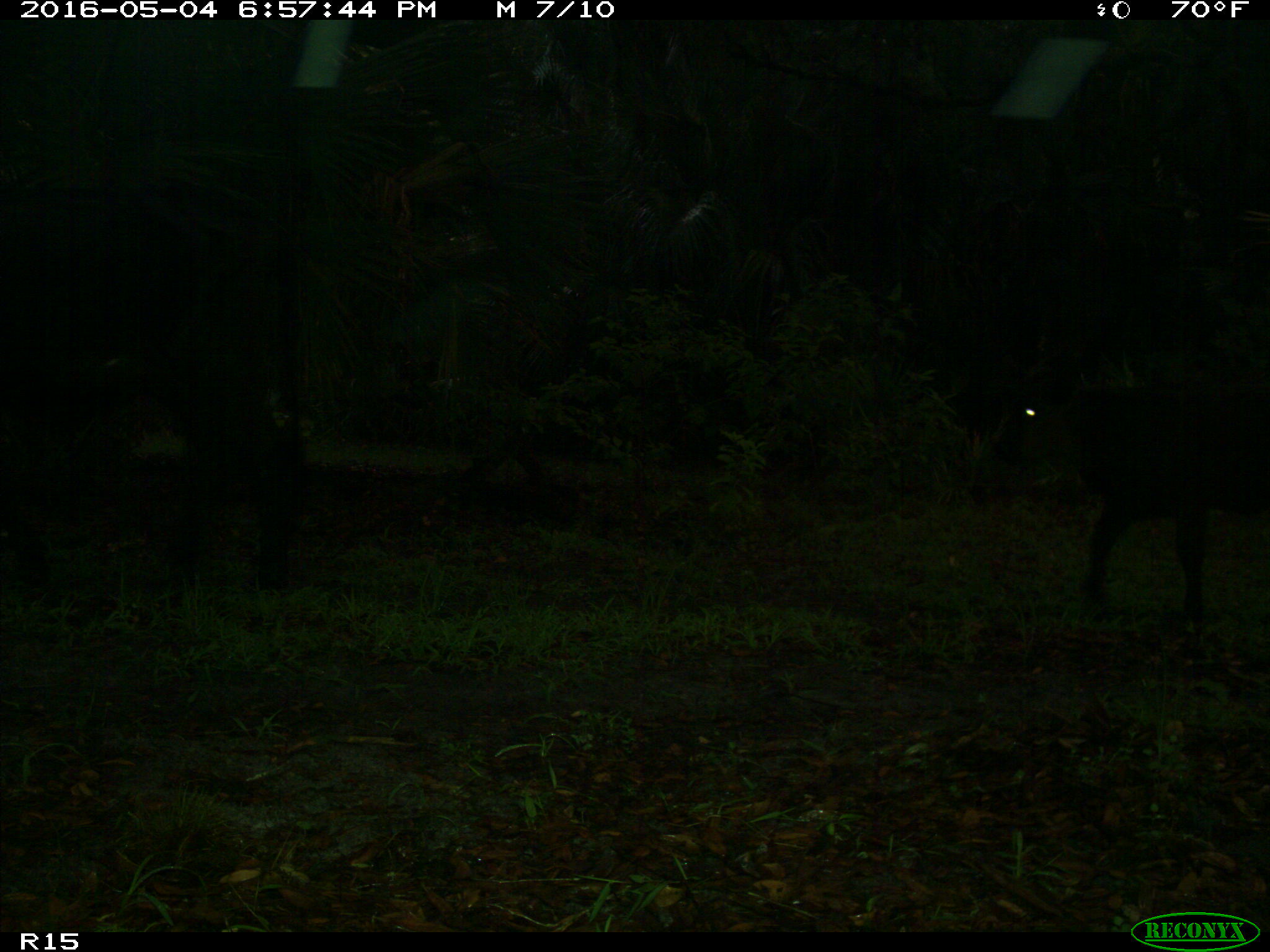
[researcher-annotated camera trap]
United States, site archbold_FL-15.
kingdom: Animalia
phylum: Chordata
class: Mammalia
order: Artiodactyla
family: Bovidae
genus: Bos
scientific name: Bos taurus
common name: domestic cow